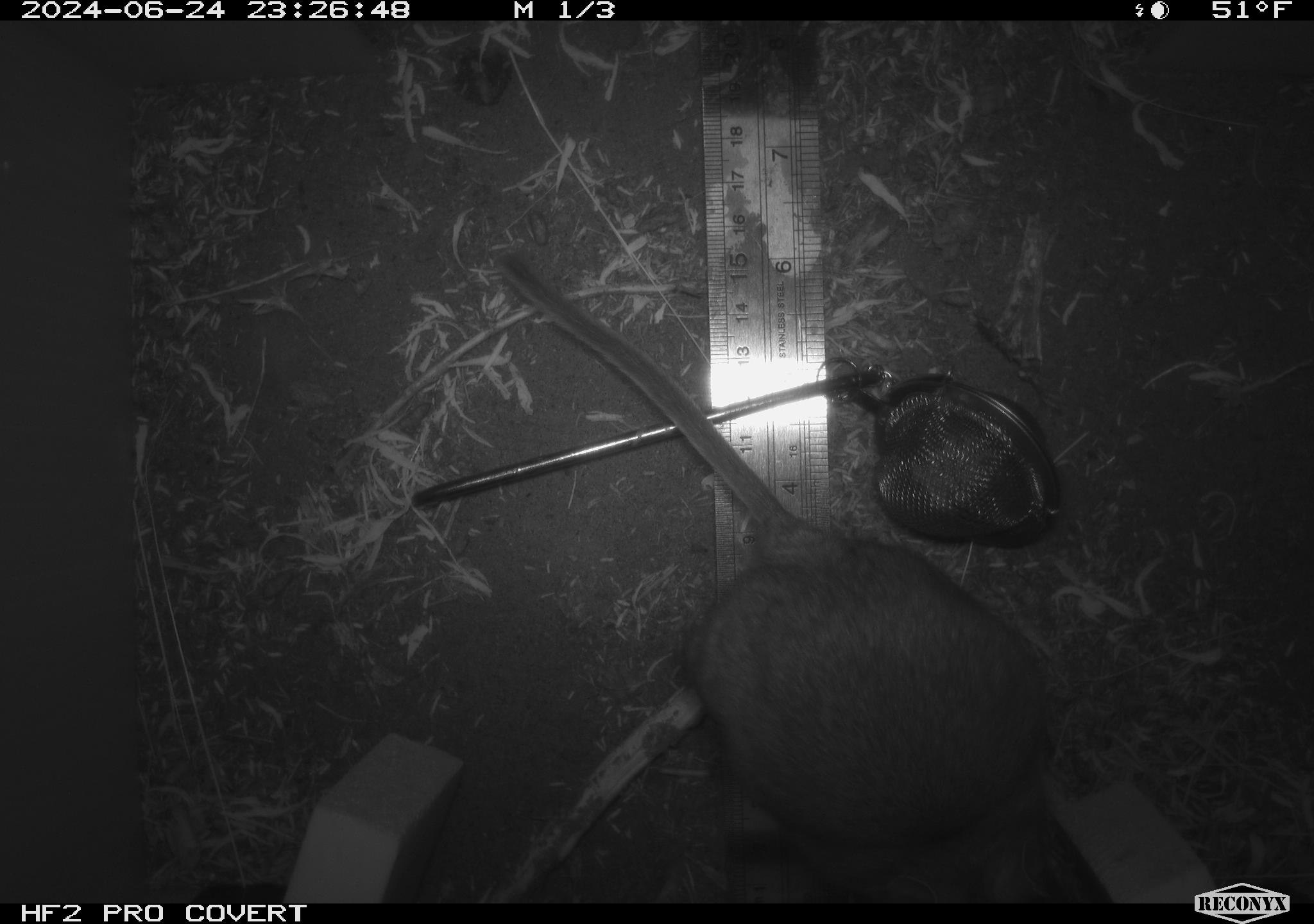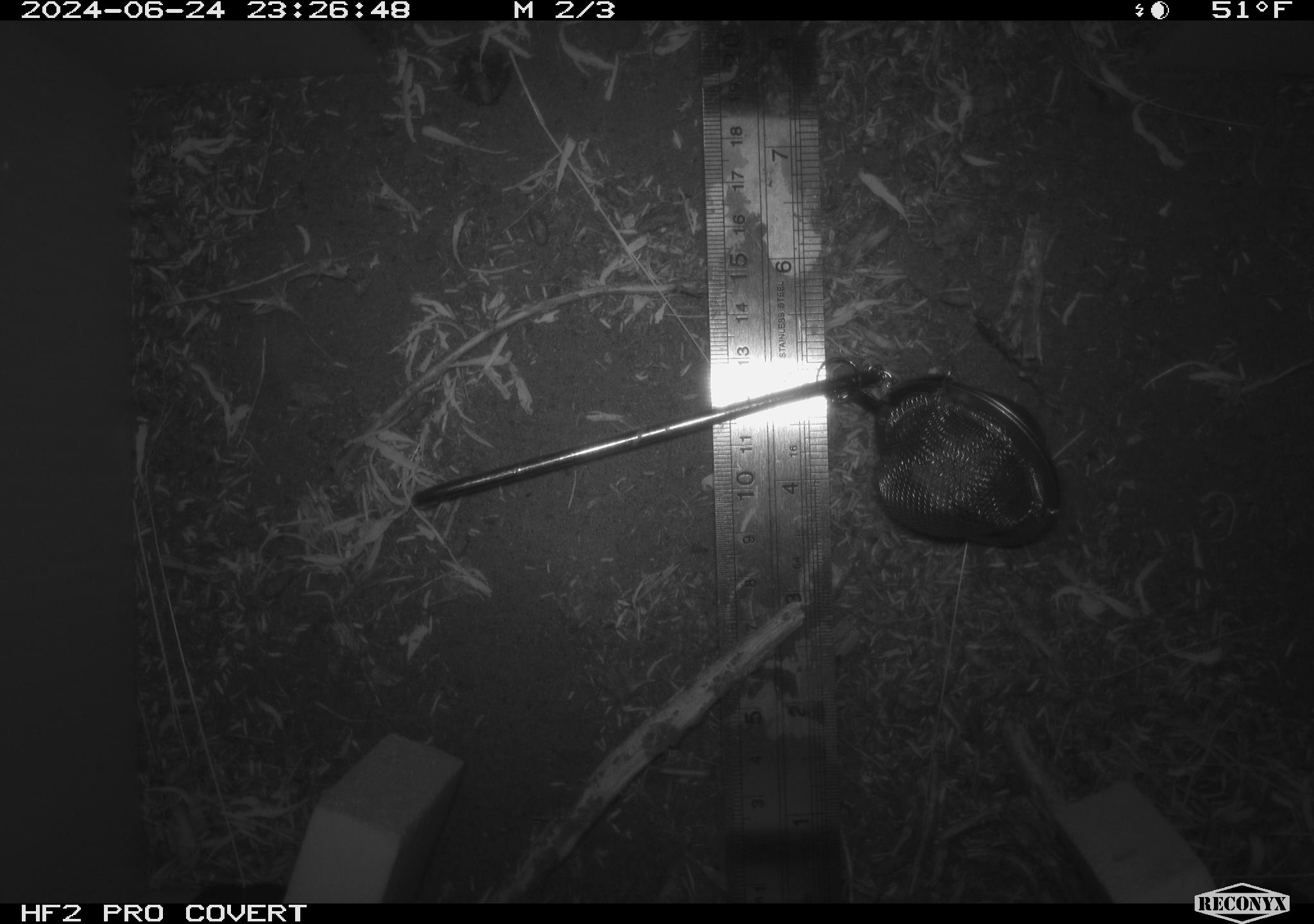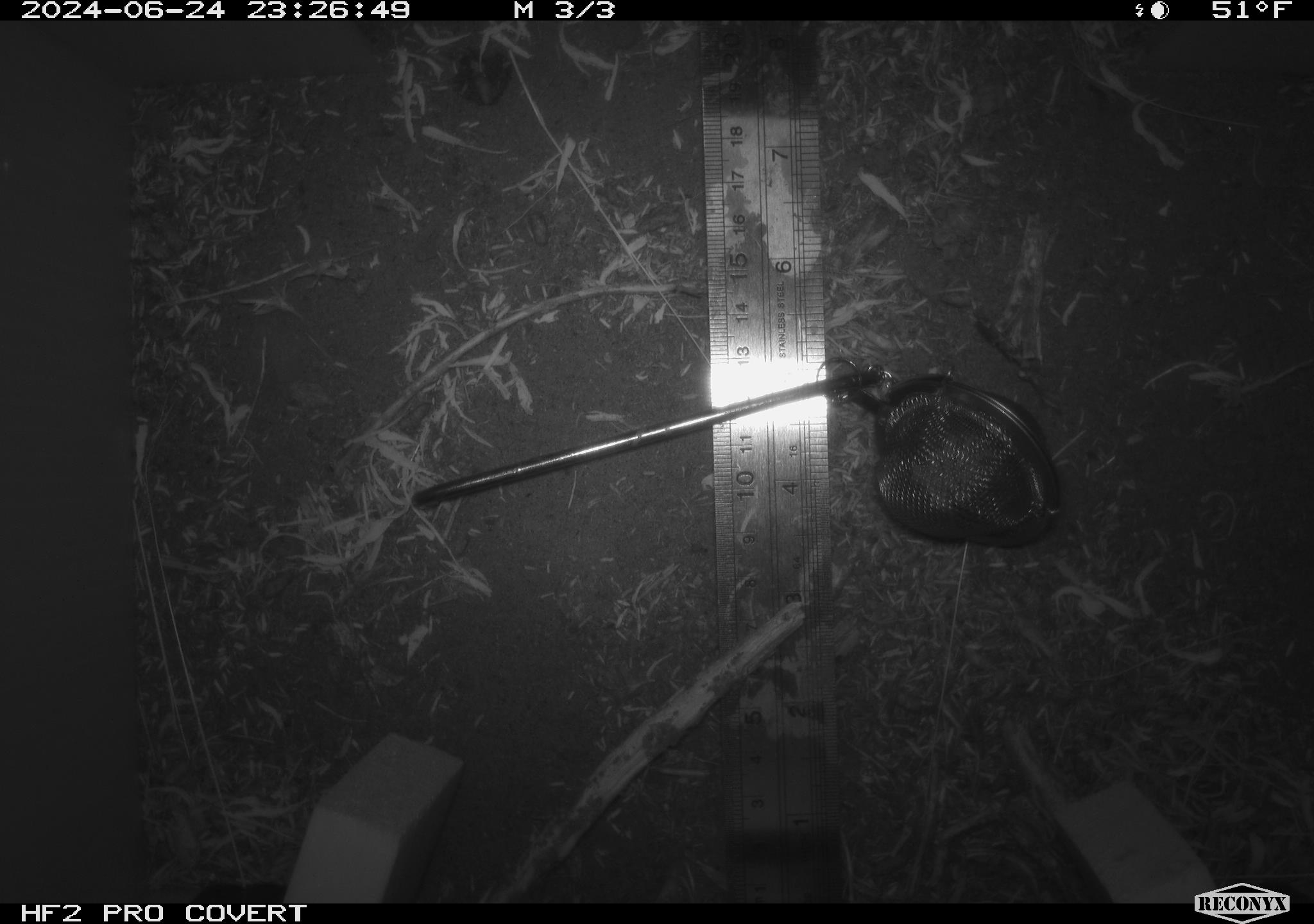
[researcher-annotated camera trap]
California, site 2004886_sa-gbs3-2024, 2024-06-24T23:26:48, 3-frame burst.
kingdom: Animalia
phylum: Chordata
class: Mammalia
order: Rodentia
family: Cricetidae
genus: Neotoma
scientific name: Neotoma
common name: pack rat or woodrat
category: neotoma species